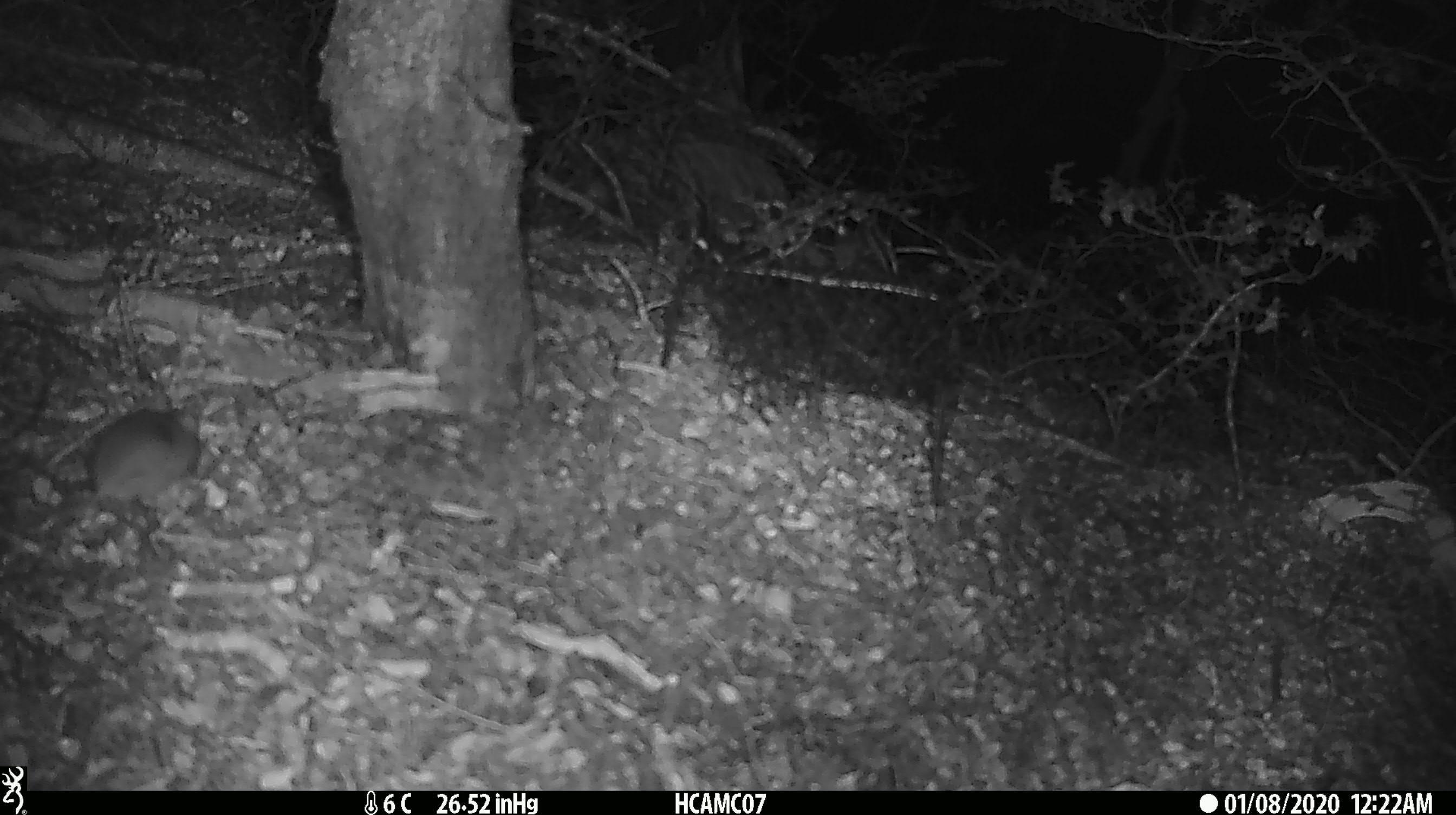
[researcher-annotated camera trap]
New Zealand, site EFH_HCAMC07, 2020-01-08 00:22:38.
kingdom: Animalia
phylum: Chordata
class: Mammalia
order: Rodentia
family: Muridae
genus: Mus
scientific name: Mus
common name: mouse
Mouse (Mus).